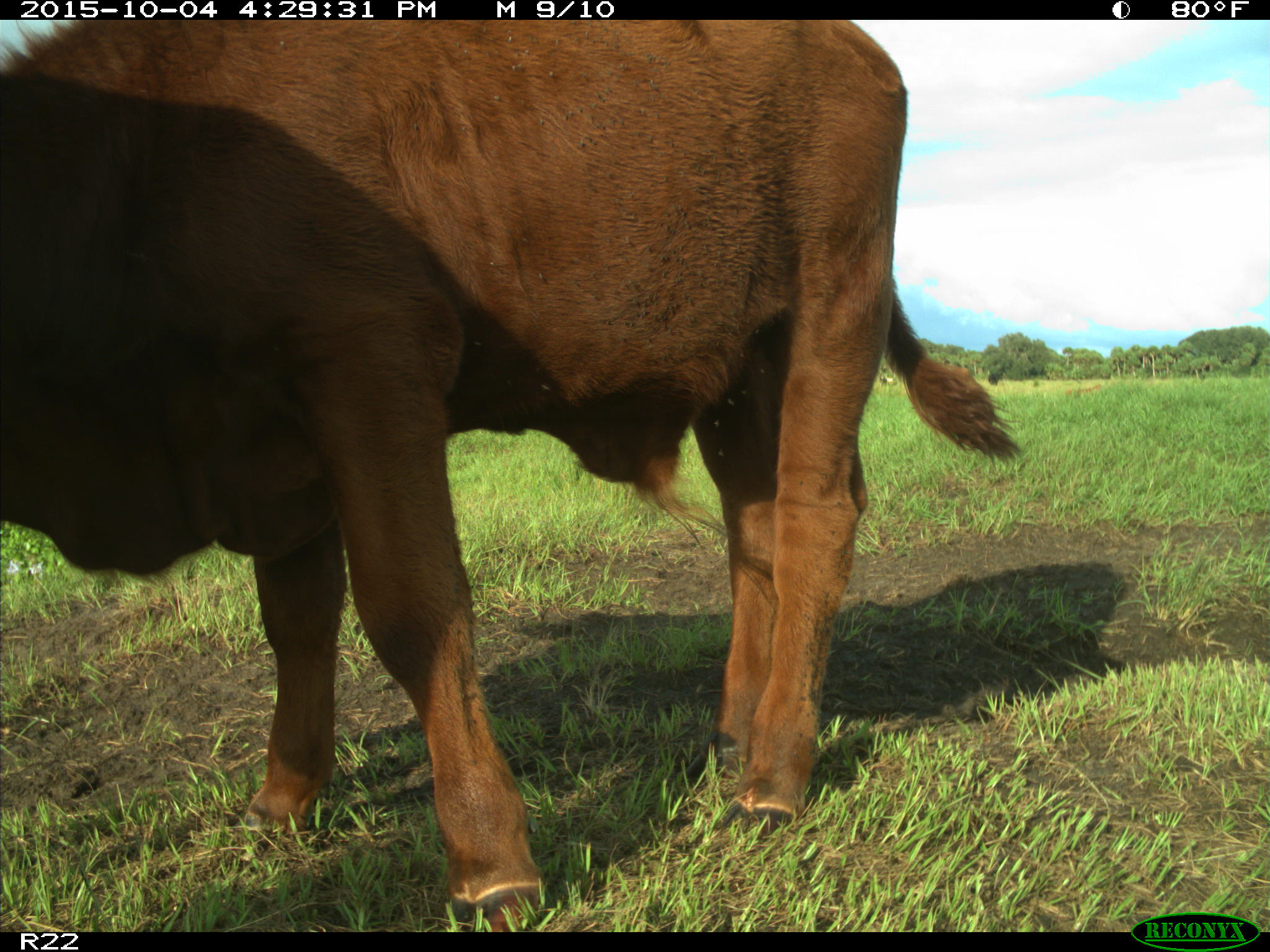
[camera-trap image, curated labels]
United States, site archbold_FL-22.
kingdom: Animalia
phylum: Chordata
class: Mammalia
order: Artiodactyla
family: Bovidae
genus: Bos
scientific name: Bos taurus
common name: domestic cow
Bos taurus (domestic cow).